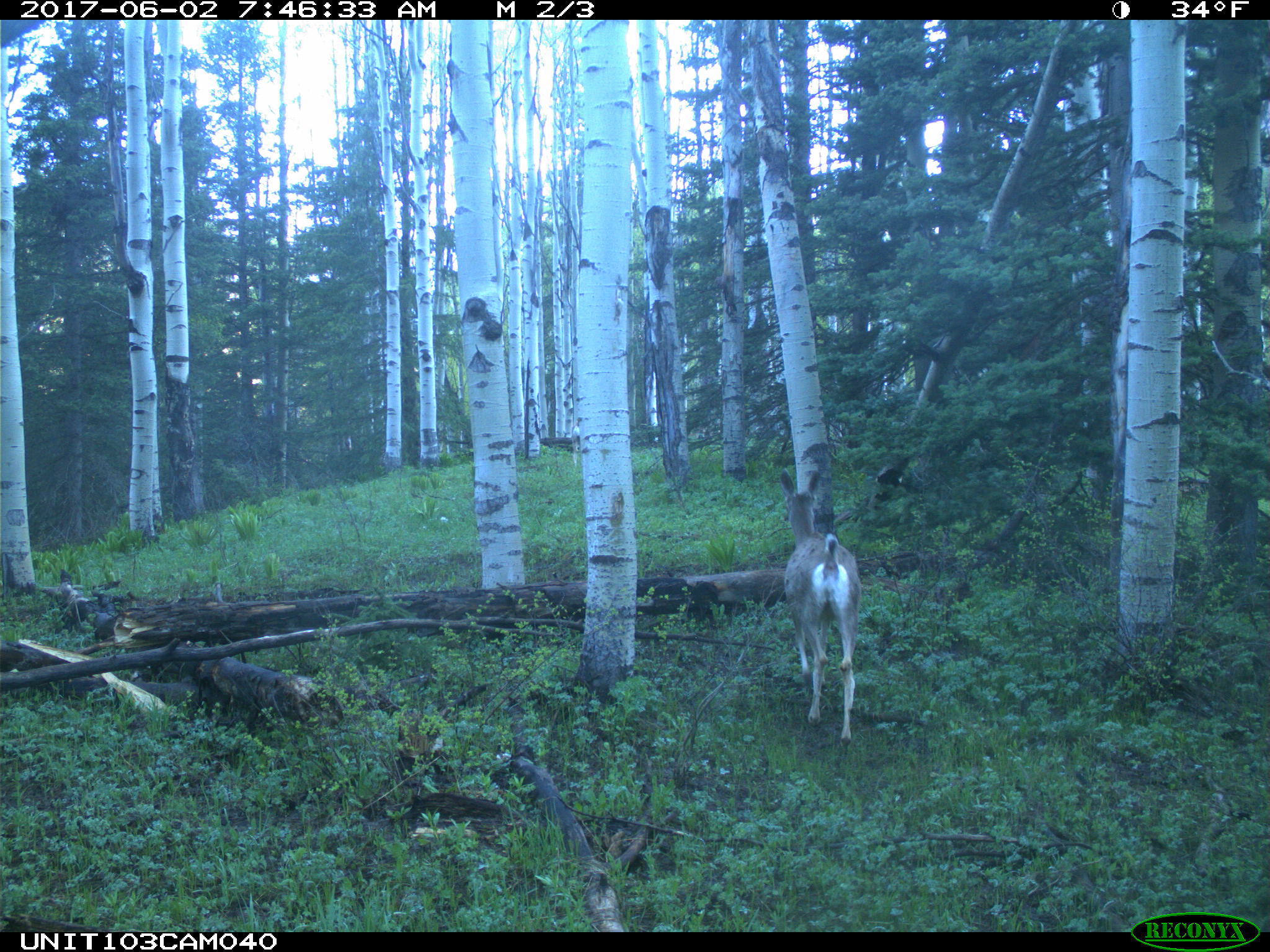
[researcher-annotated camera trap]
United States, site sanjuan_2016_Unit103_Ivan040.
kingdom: Animalia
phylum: Chordata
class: Mammalia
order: Artiodactyla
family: Cervidae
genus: Odocoileus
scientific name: Odocoileus hemionus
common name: mule deer